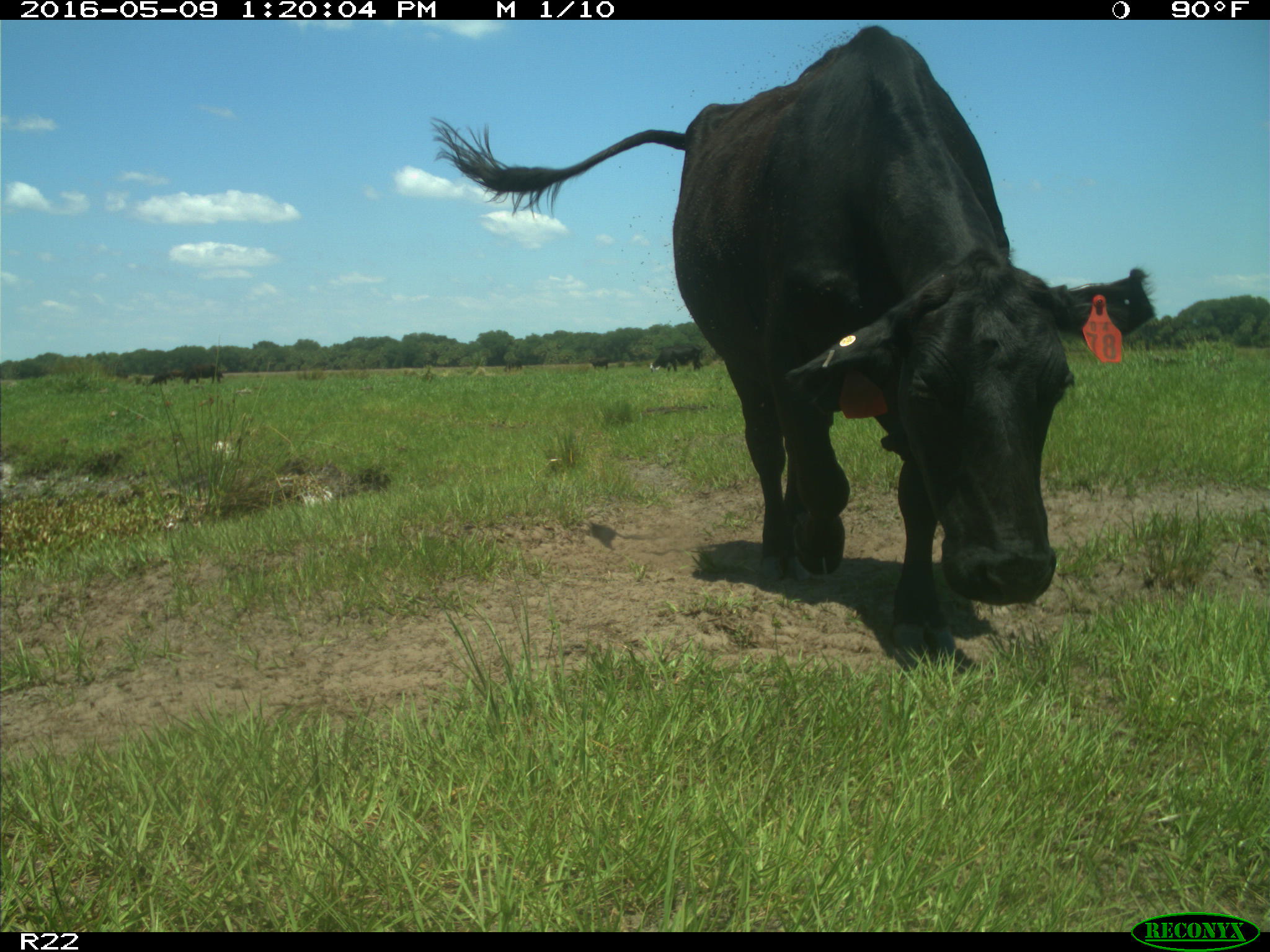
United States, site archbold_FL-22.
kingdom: Animalia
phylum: Chordata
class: Mammalia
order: Artiodactyla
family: Bovidae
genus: Bos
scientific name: Bos taurus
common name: domestic cow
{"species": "Bos taurus (domestic cow)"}